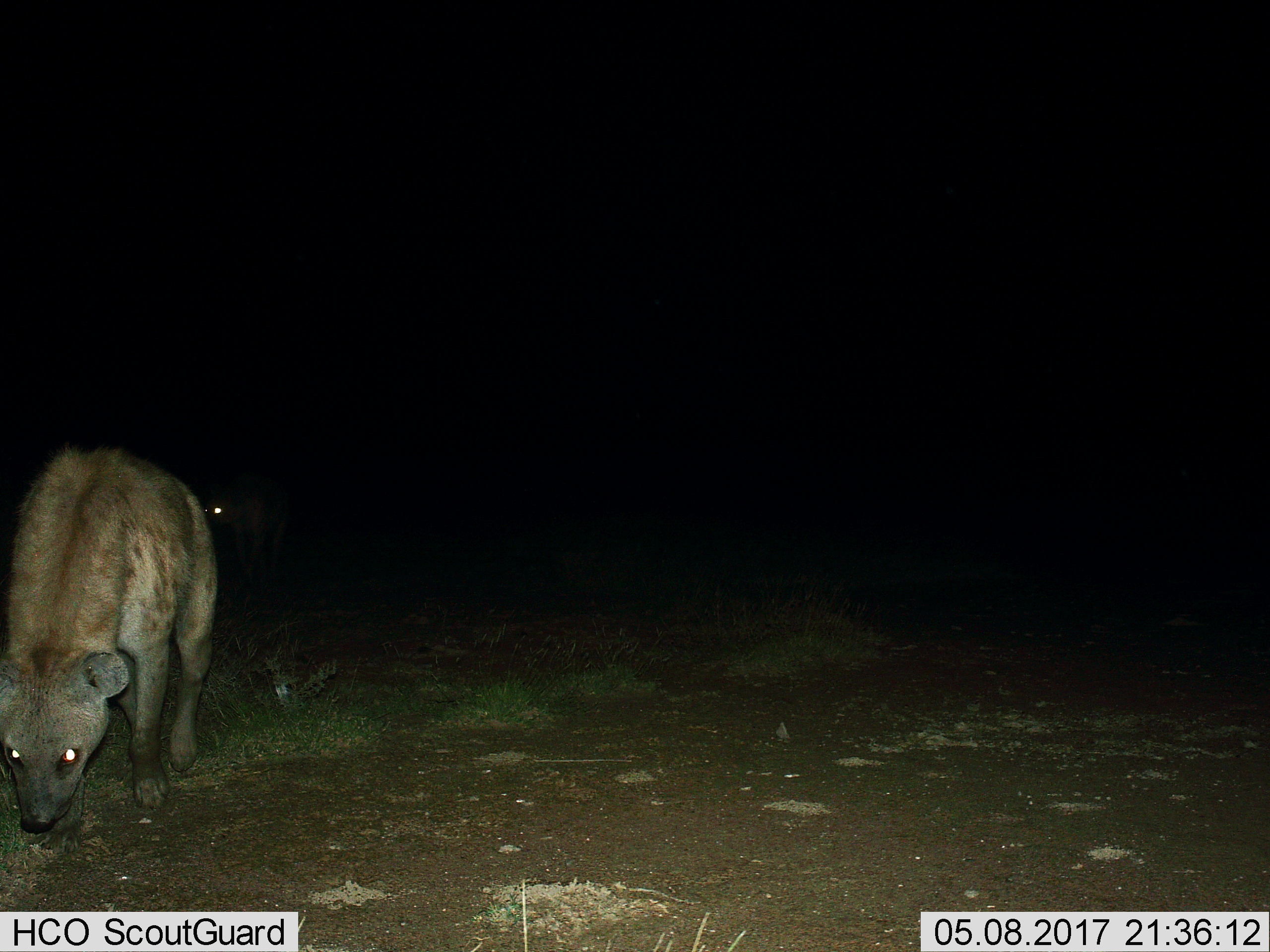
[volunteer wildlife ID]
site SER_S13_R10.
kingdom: Animalia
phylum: Chordata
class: Mammalia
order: Carnivora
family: Hyaenidae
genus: Crocuta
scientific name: Crocuta crocuta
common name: spotted hyena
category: hyenaspotted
Hyenaspotted (spotted hyena) (Crocuta crocuta), count 2. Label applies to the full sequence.